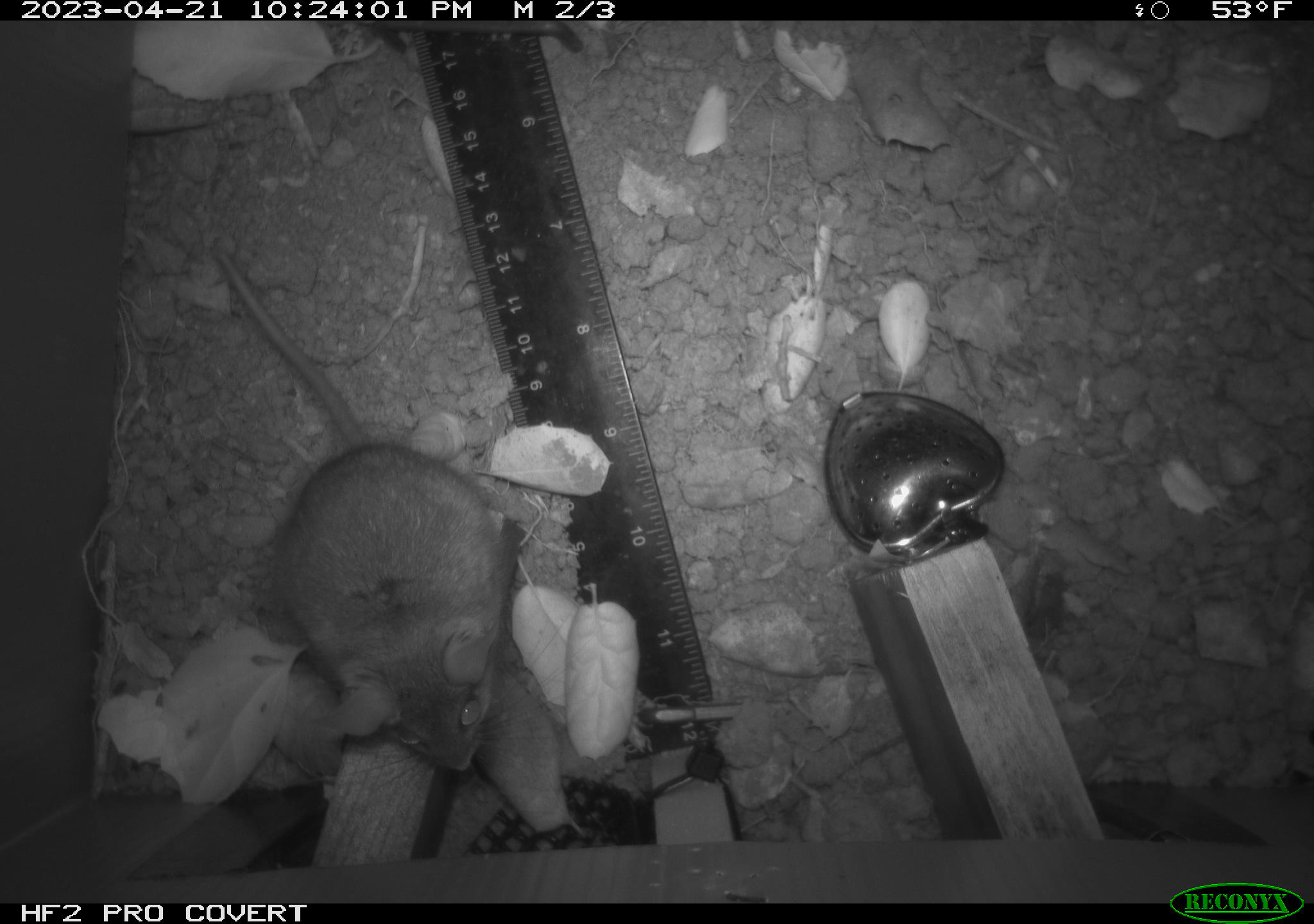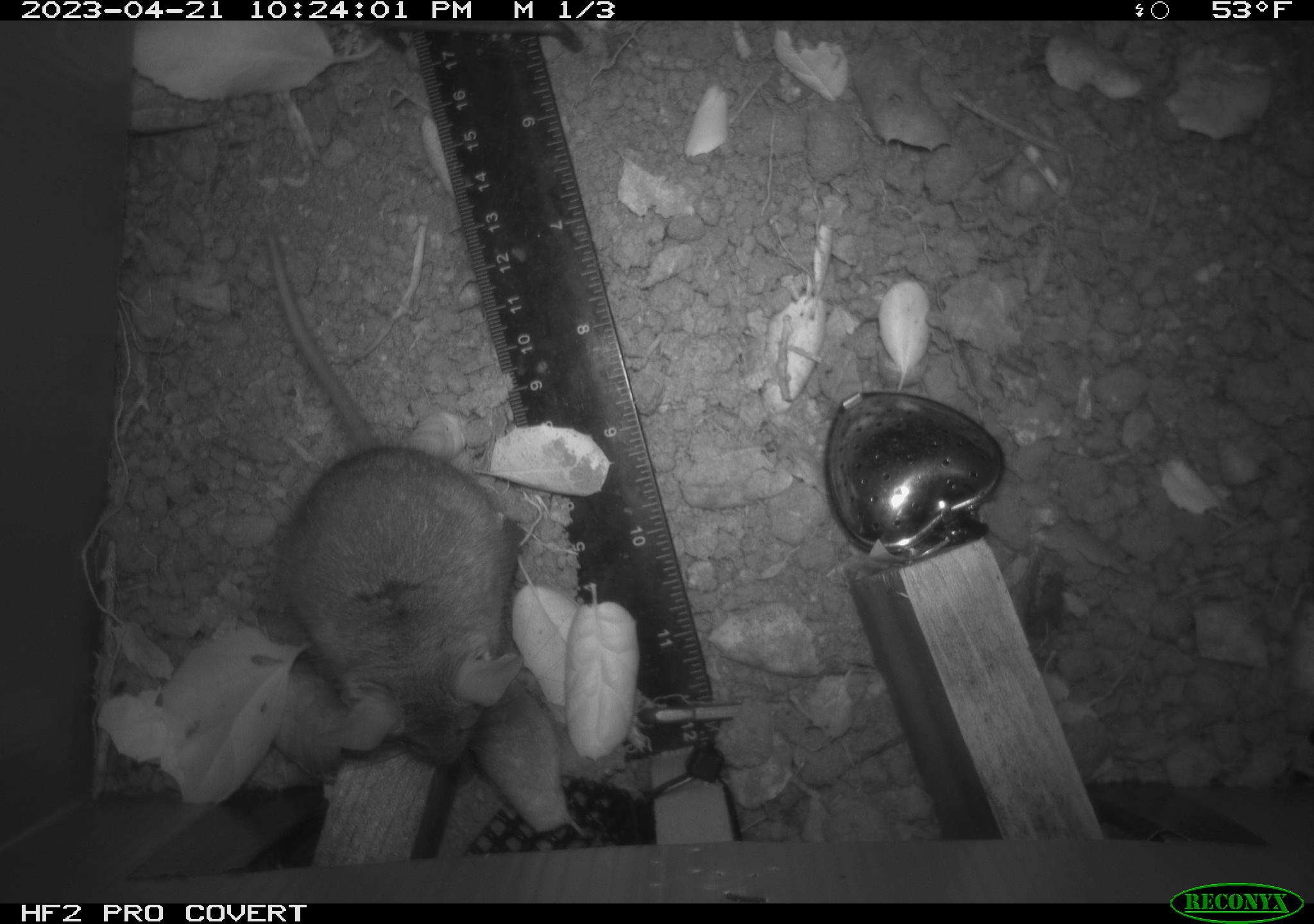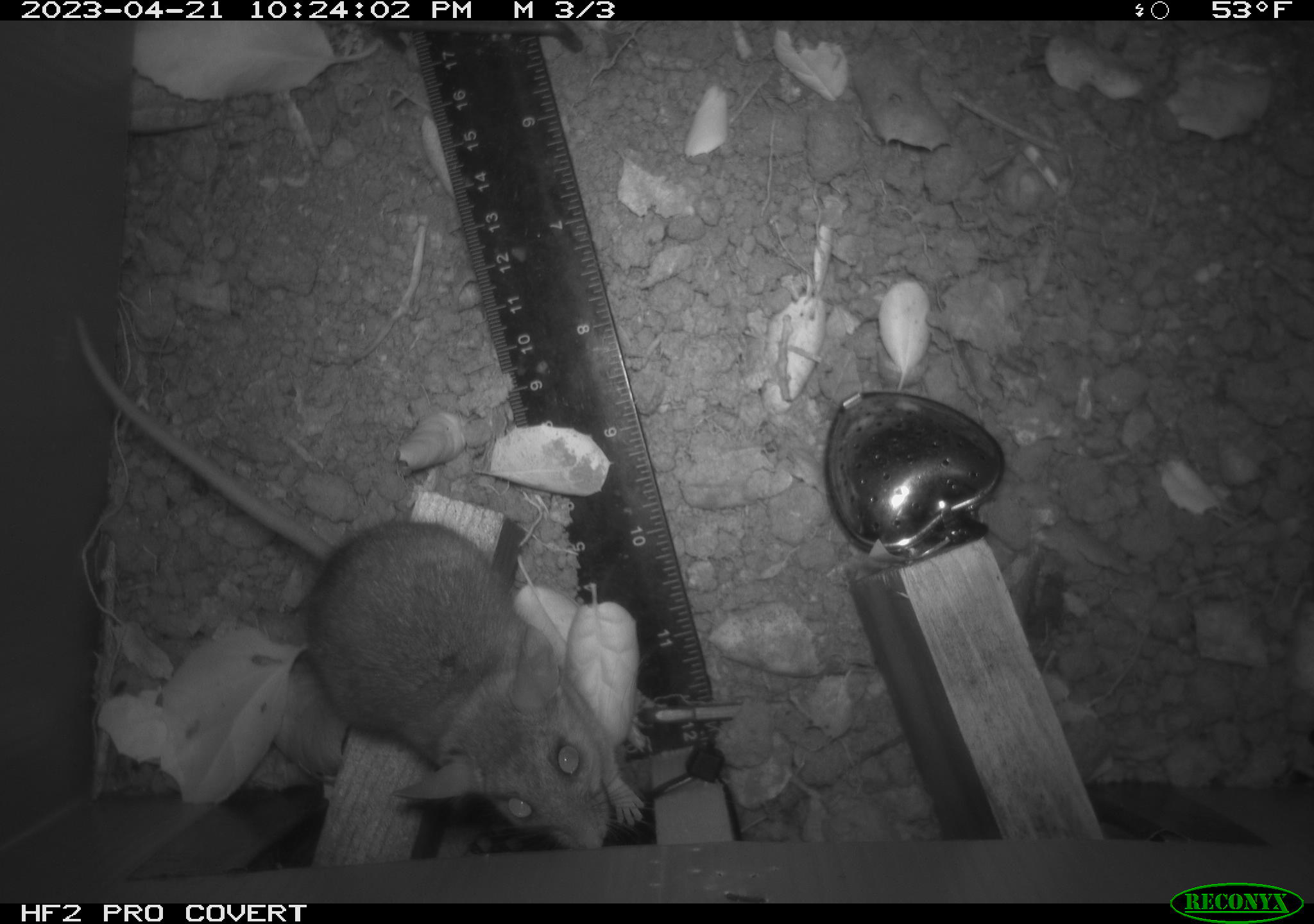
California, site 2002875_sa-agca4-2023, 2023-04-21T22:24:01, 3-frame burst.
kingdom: Animalia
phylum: Chordata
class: Mammalia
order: Rodentia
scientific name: Rodentia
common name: mouse species